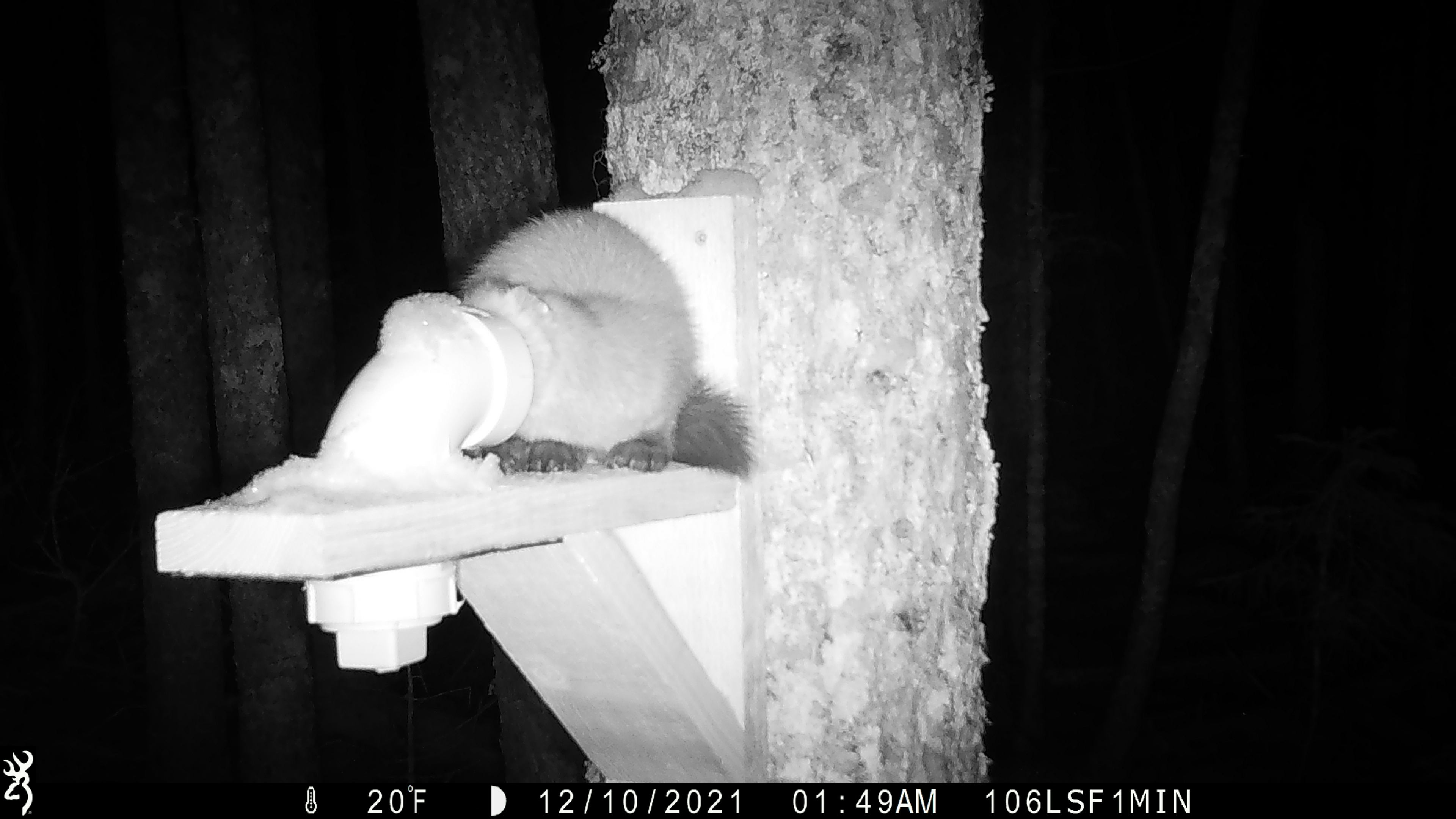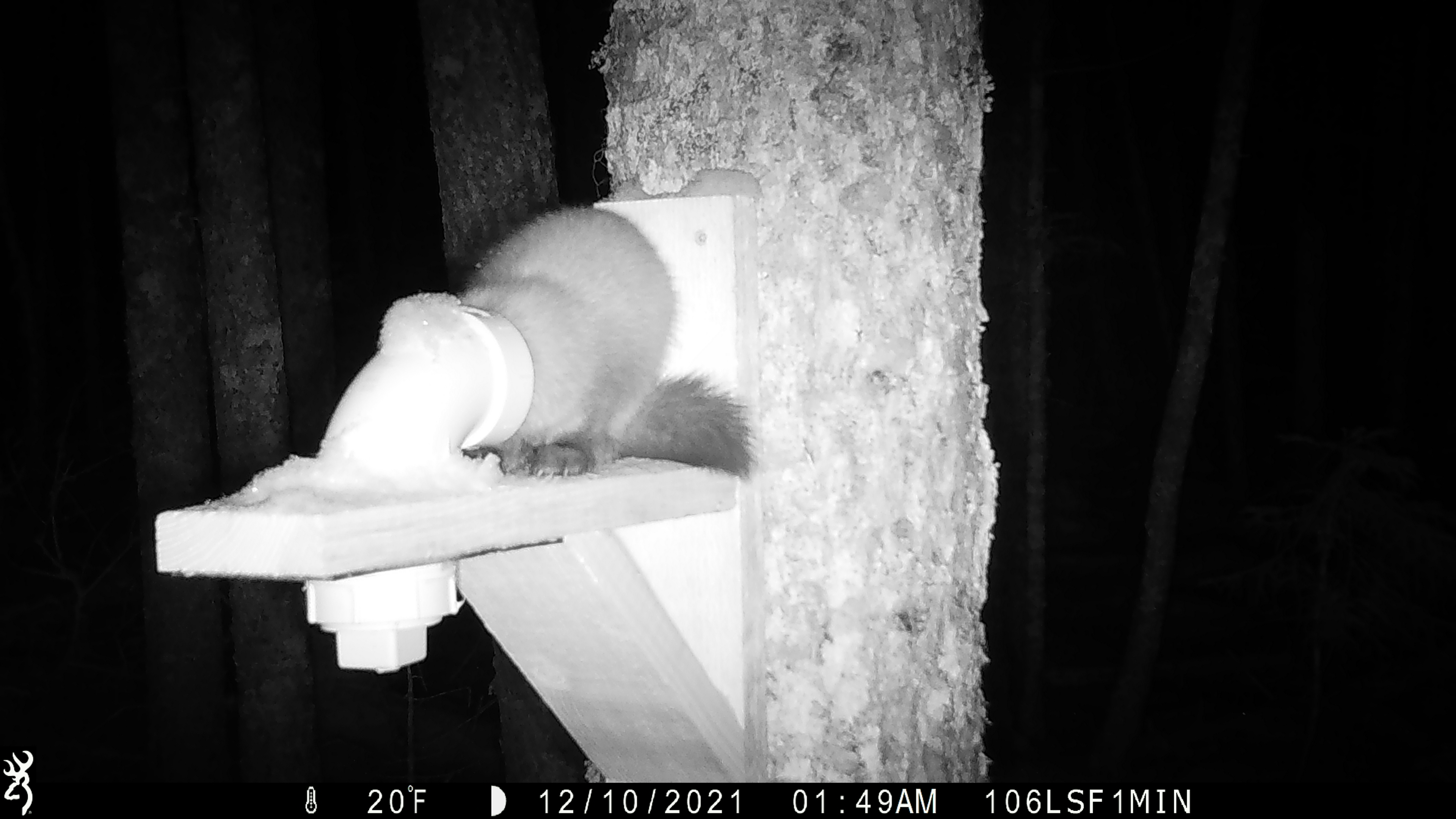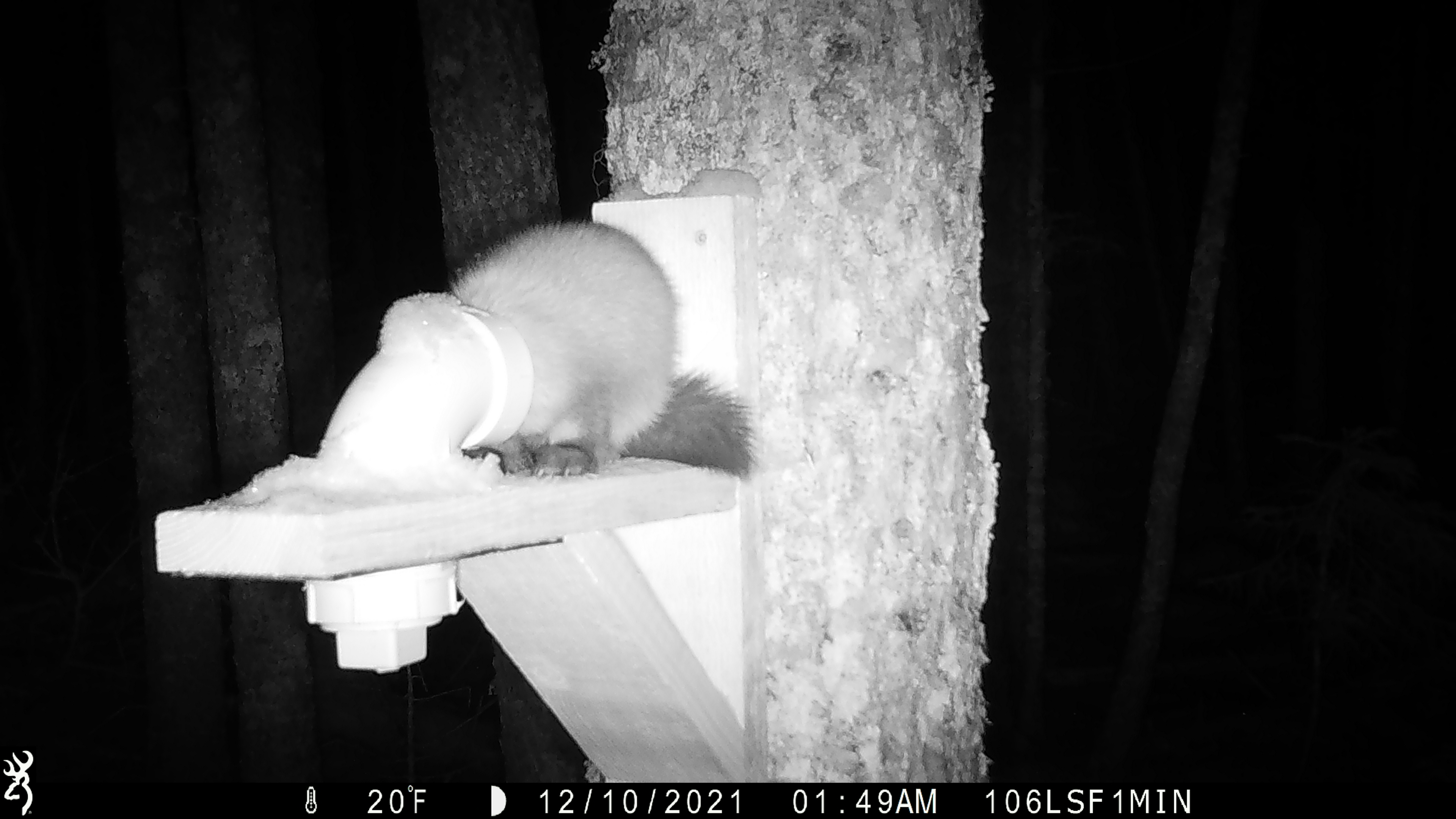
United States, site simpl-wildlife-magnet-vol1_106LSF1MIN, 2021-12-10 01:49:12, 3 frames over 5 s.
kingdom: Animalia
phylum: Chordata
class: Mammalia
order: Carnivora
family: Mustelidae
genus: Martes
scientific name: Martes americana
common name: american marten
American marten (Martes americana).